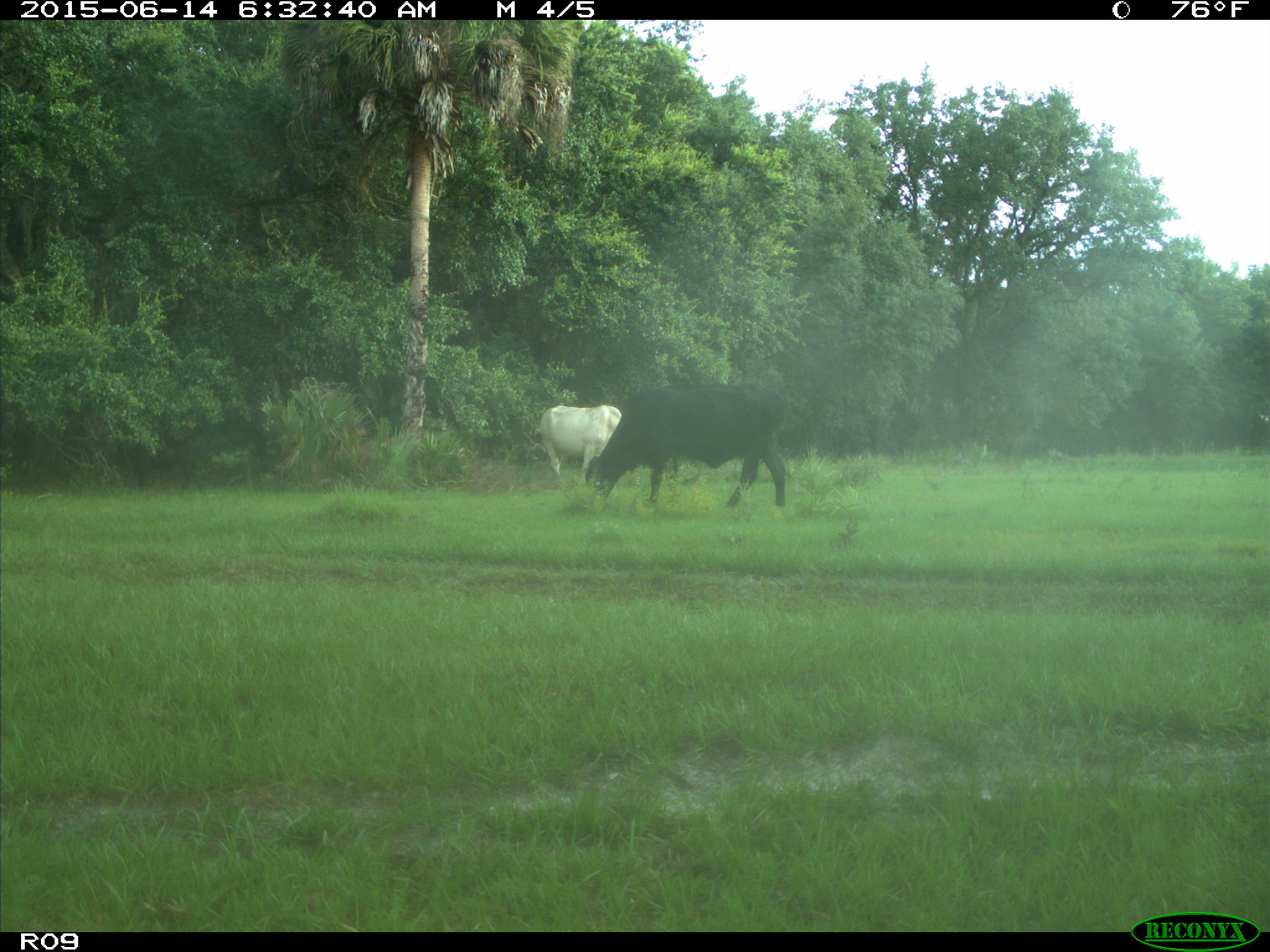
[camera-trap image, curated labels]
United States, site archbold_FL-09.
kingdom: Animalia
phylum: Chordata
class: Mammalia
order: Artiodactyla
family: Bovidae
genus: Bos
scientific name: Bos taurus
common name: domestic cow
Bos taurus (domestic cow).